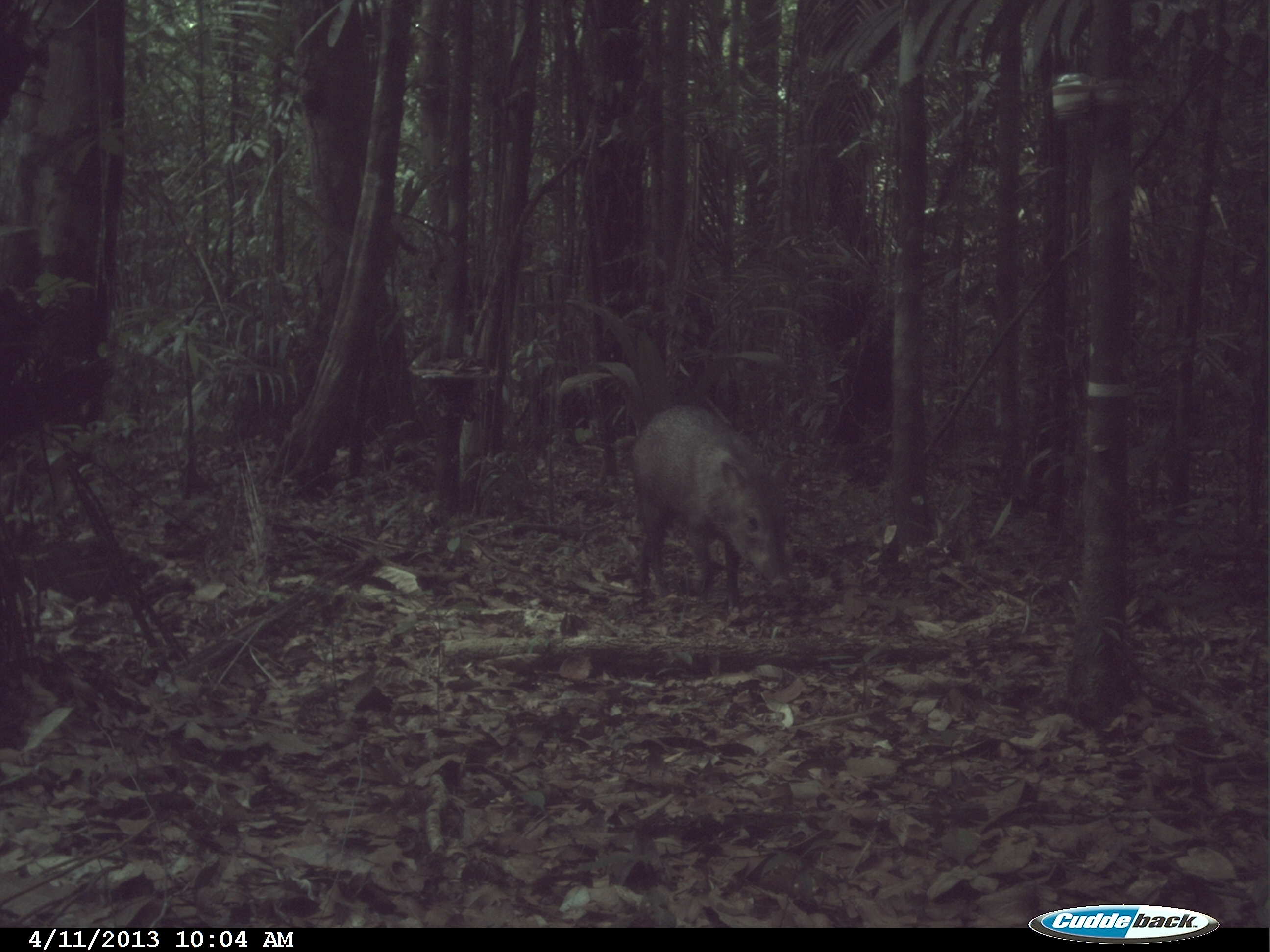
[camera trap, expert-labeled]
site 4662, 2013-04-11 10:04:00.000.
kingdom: Animalia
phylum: Chordata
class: Mammalia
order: Artiodactyla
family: Tayassuidae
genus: Pecari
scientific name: Pecari tajacu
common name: collared peccary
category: tayassu tajacu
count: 1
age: adult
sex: male